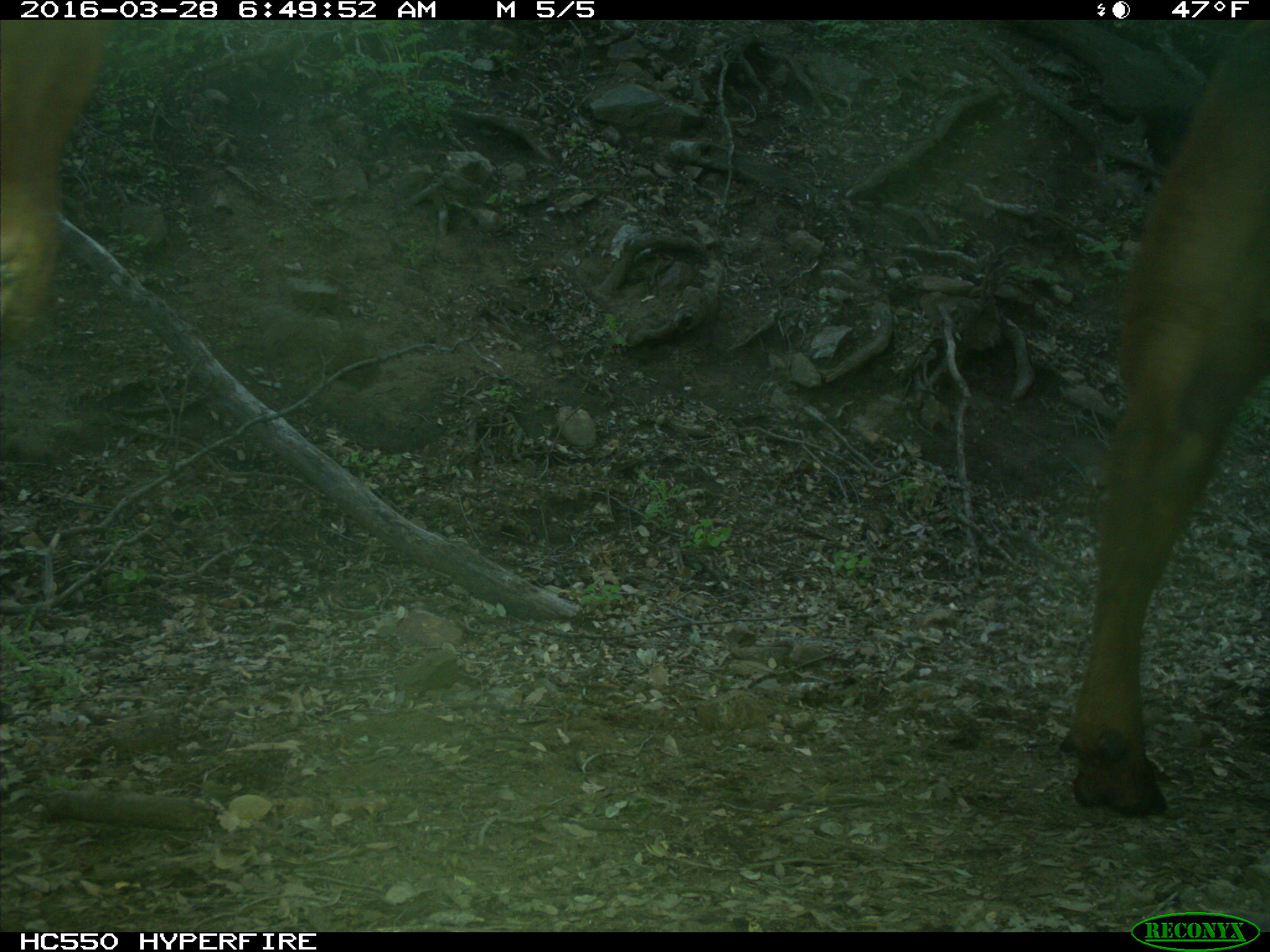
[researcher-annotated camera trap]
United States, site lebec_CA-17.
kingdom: Animalia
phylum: Chordata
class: Mammalia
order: Artiodactyla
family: Bovidae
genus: Bos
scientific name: Bos taurus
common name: domestic cow